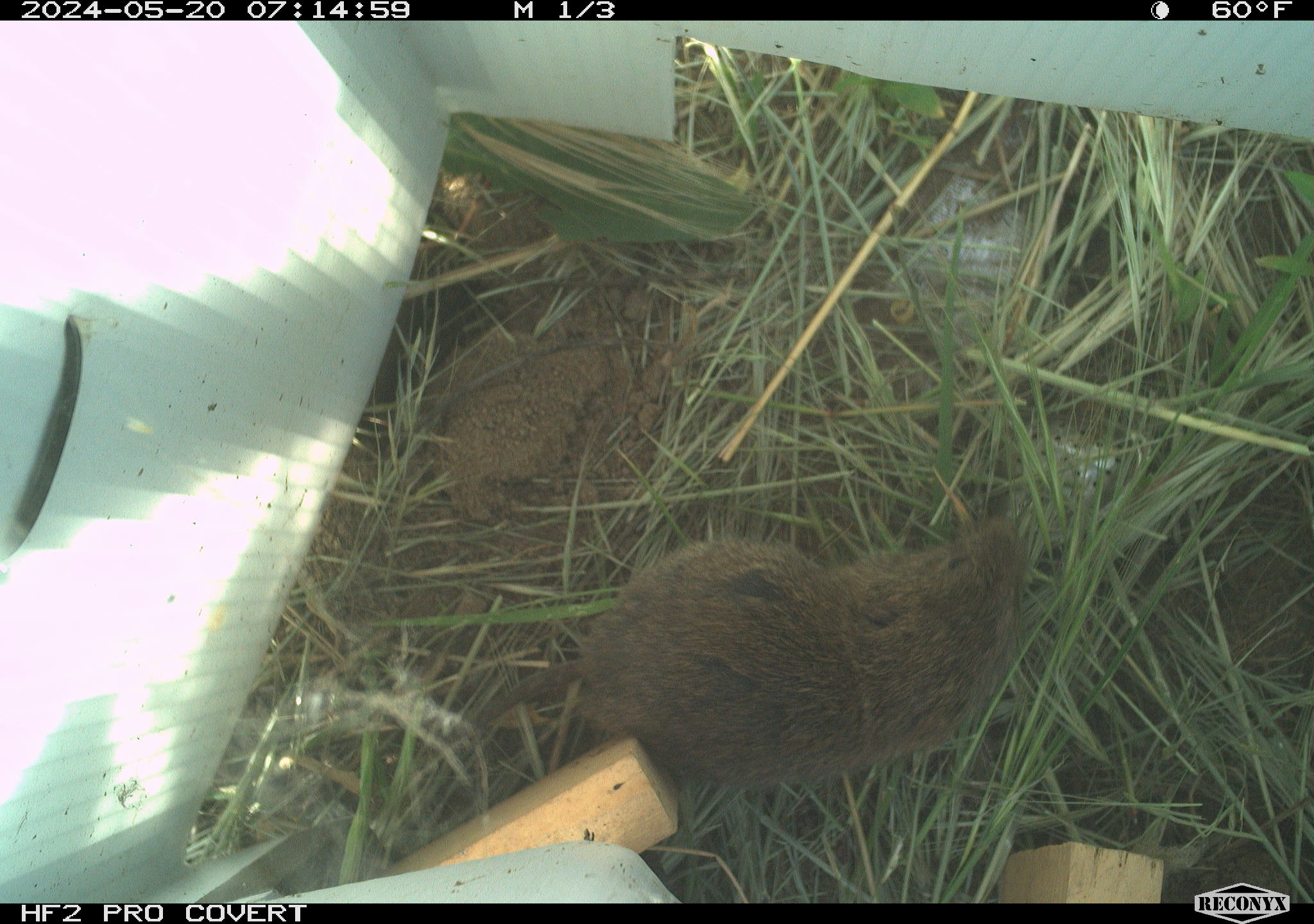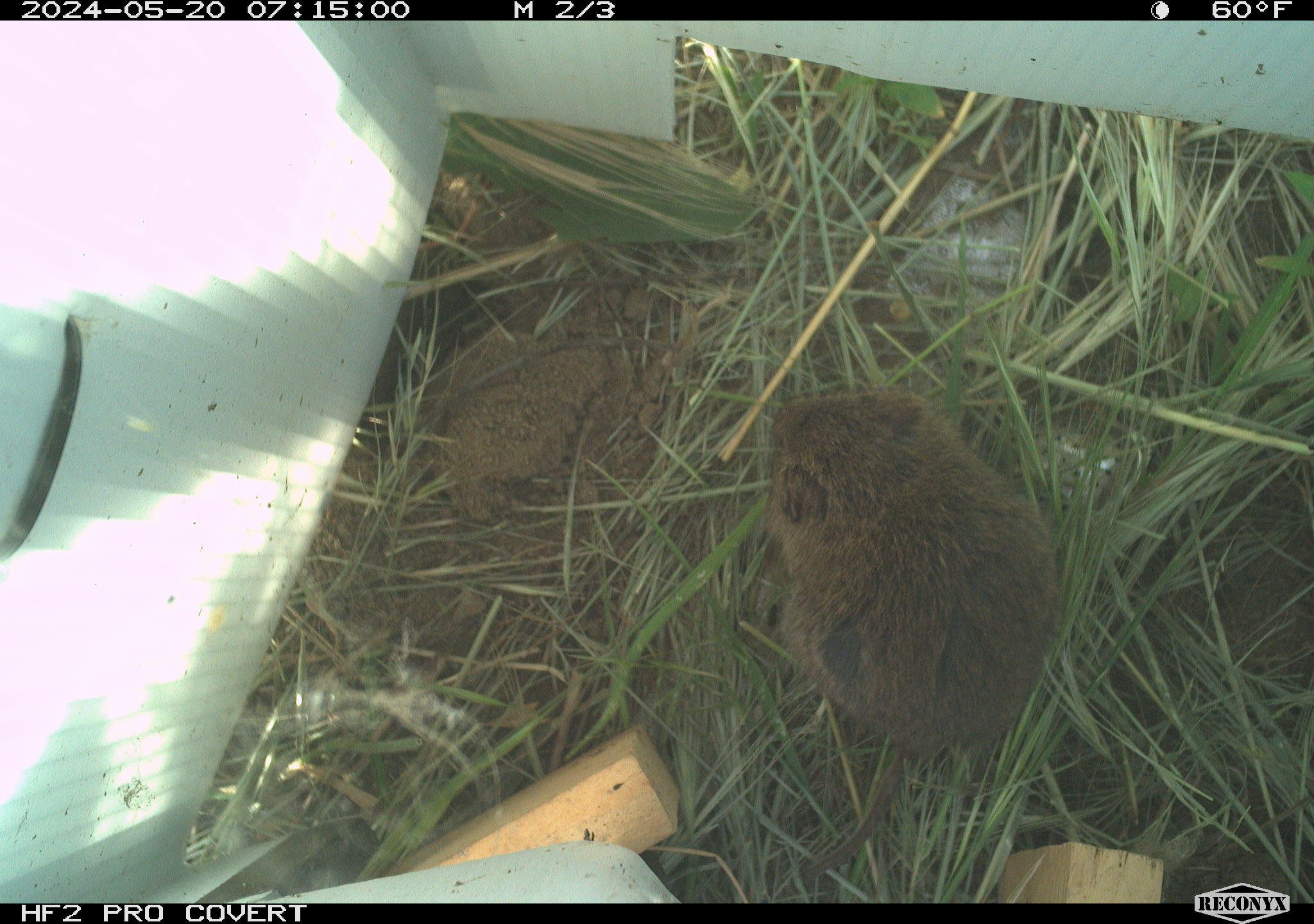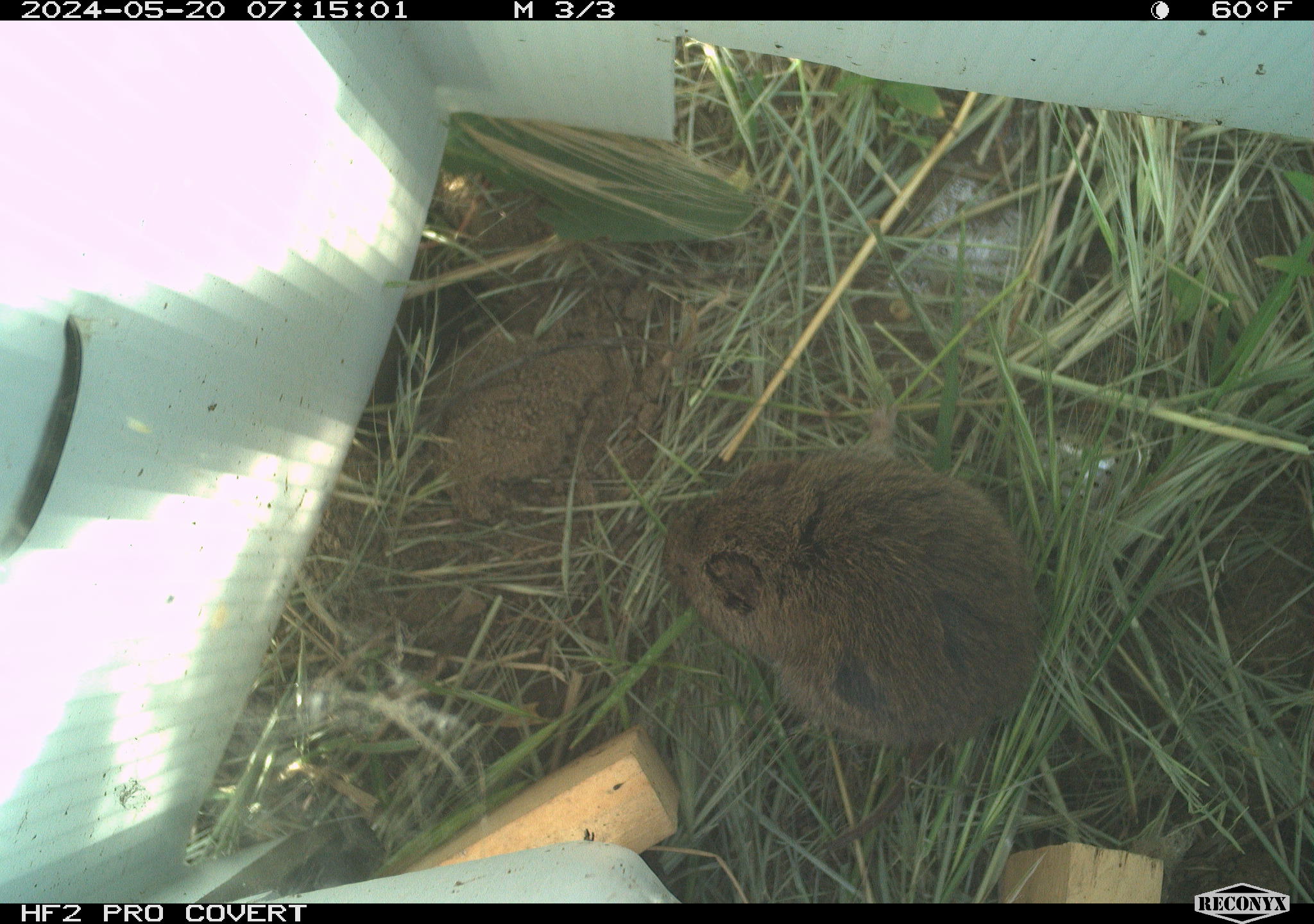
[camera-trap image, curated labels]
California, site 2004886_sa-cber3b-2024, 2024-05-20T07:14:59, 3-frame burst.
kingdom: Animalia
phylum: Chordata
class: Mammalia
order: Rodentia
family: Cricetidae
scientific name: Arvicolinae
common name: voles, lemmings, and muskrats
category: arvicolinae subfamily